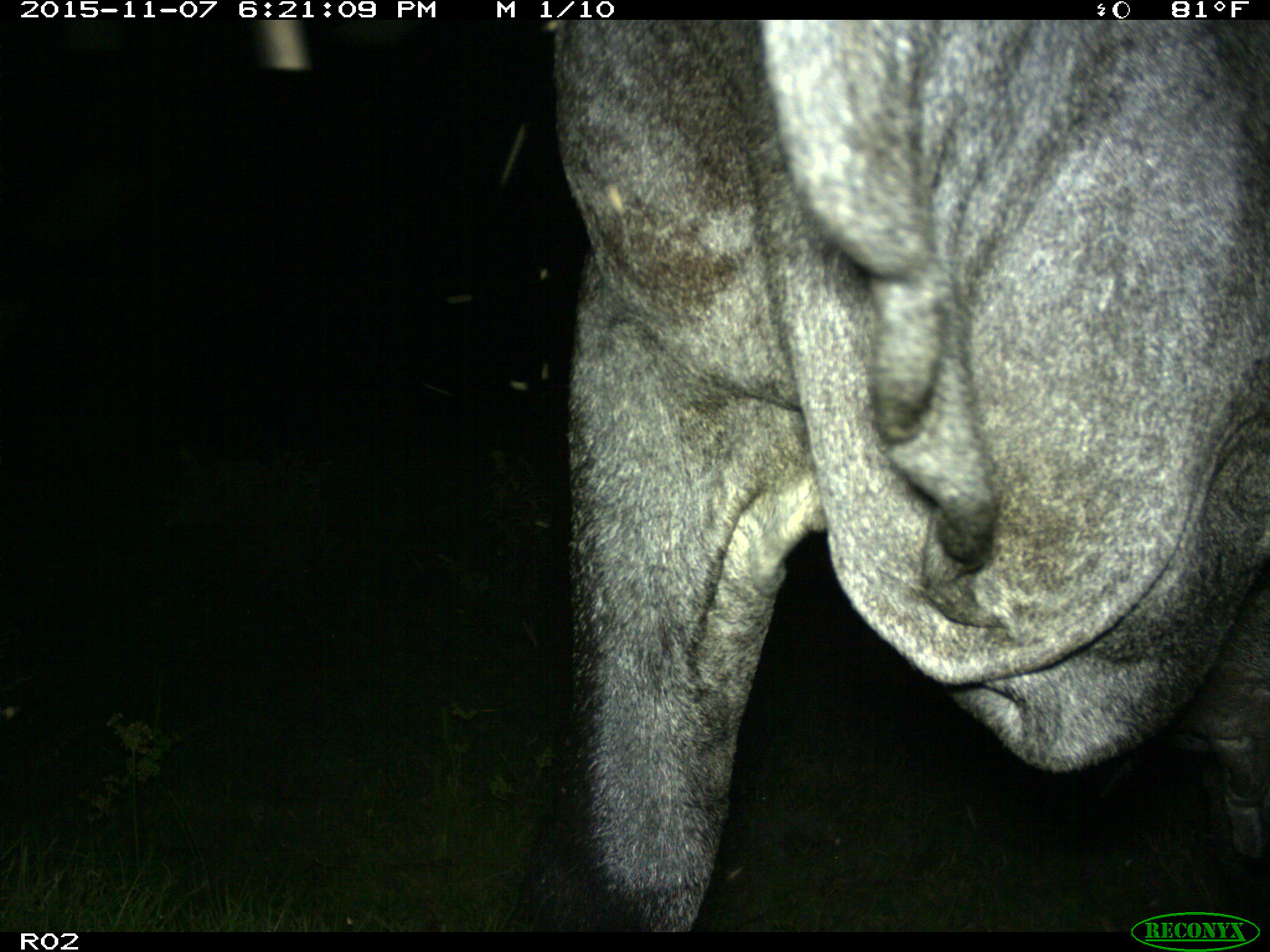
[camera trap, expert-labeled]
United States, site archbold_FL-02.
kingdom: Animalia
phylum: Chordata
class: Mammalia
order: Artiodactyla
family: Bovidae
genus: Bos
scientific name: Bos taurus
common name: domestic cow